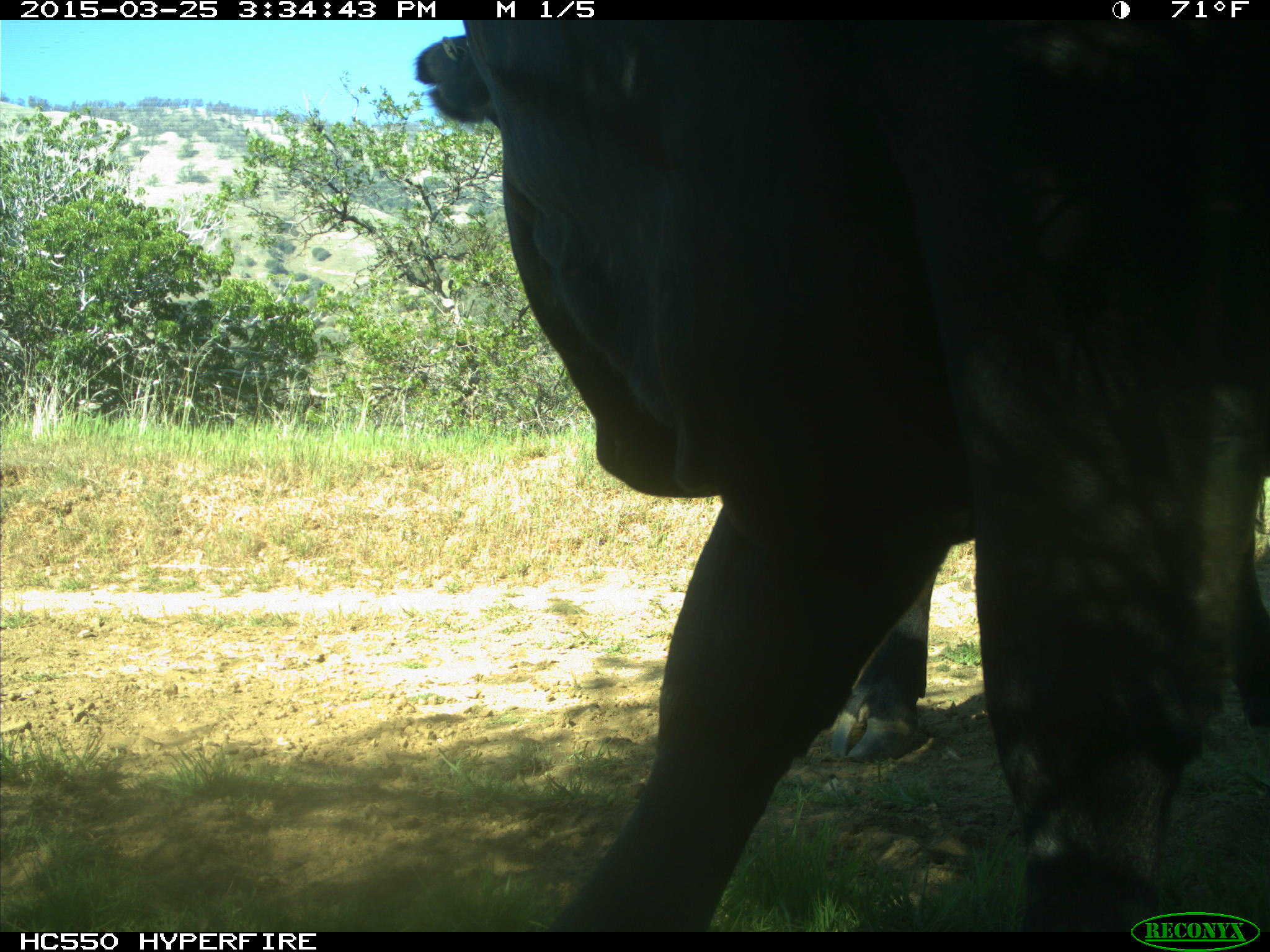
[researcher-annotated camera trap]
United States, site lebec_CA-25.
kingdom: Animalia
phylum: Chordata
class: Mammalia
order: Artiodactyla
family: Bovidae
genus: Bos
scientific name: Bos taurus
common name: domestic cow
Bos taurus (domestic cow).